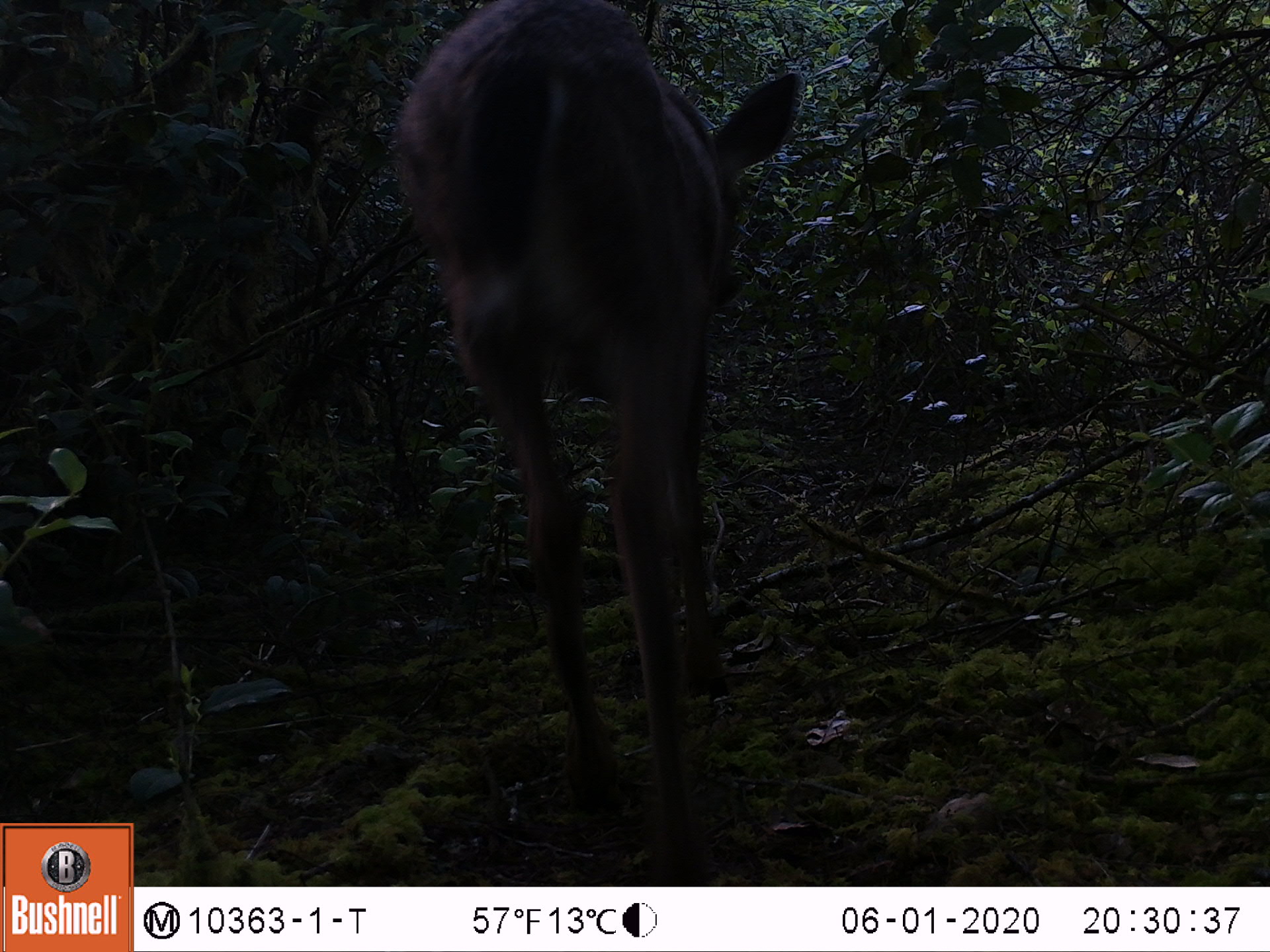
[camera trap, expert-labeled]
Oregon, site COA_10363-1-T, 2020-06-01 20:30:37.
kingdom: Animalia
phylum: Chordata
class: Mammalia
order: Artiodactyla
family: Cervidae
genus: Odocoileus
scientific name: Odocoileus hemionus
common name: black-tailed deer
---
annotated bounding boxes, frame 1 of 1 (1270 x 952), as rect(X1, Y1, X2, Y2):
black-tailed deer: rect(384, 1, 816, 831)